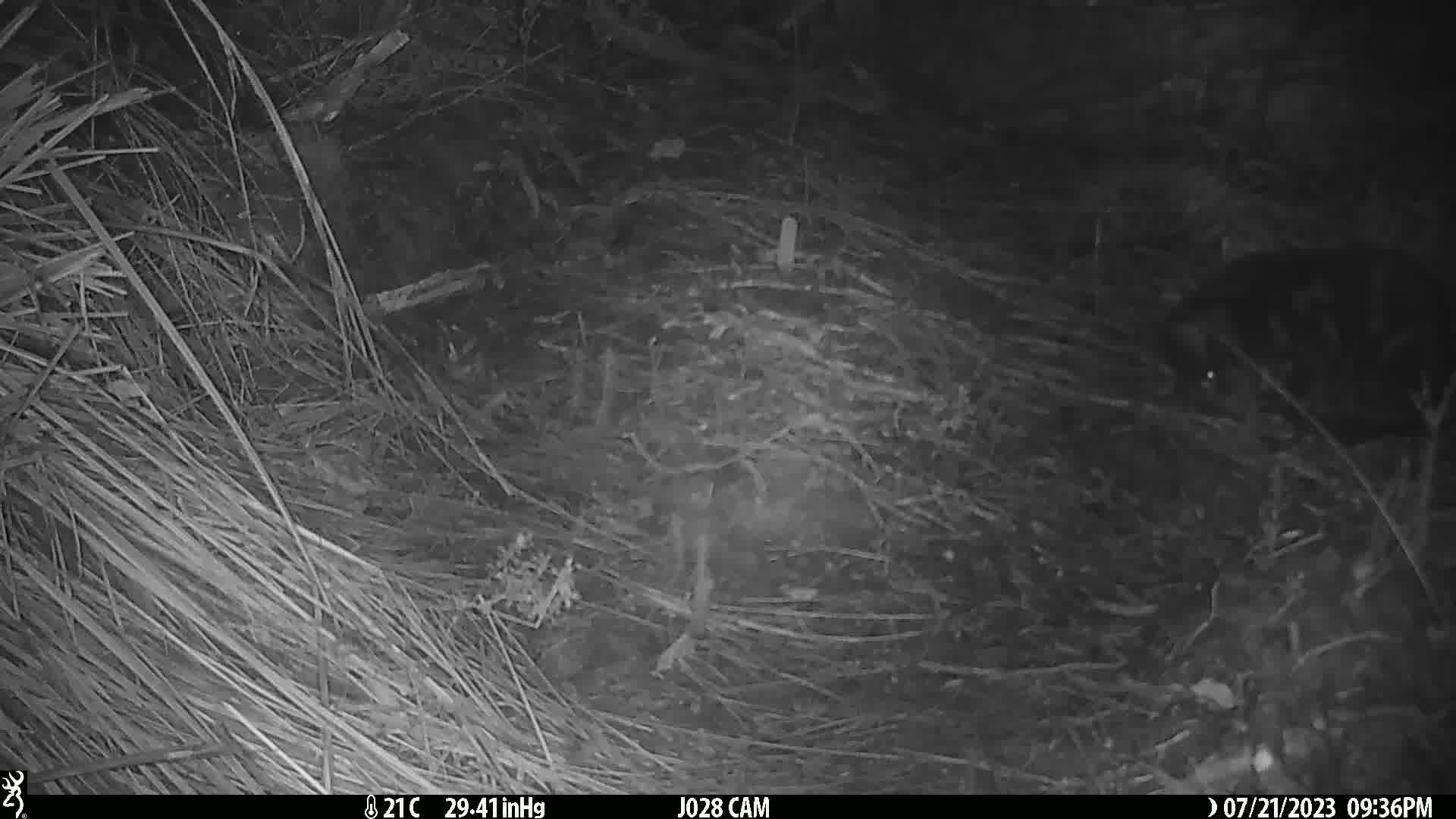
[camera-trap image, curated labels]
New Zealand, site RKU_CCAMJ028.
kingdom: Animalia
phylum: Chordata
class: Mammalia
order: Carnivora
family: Felidae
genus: Felis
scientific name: Felis catus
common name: domestic cat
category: cat